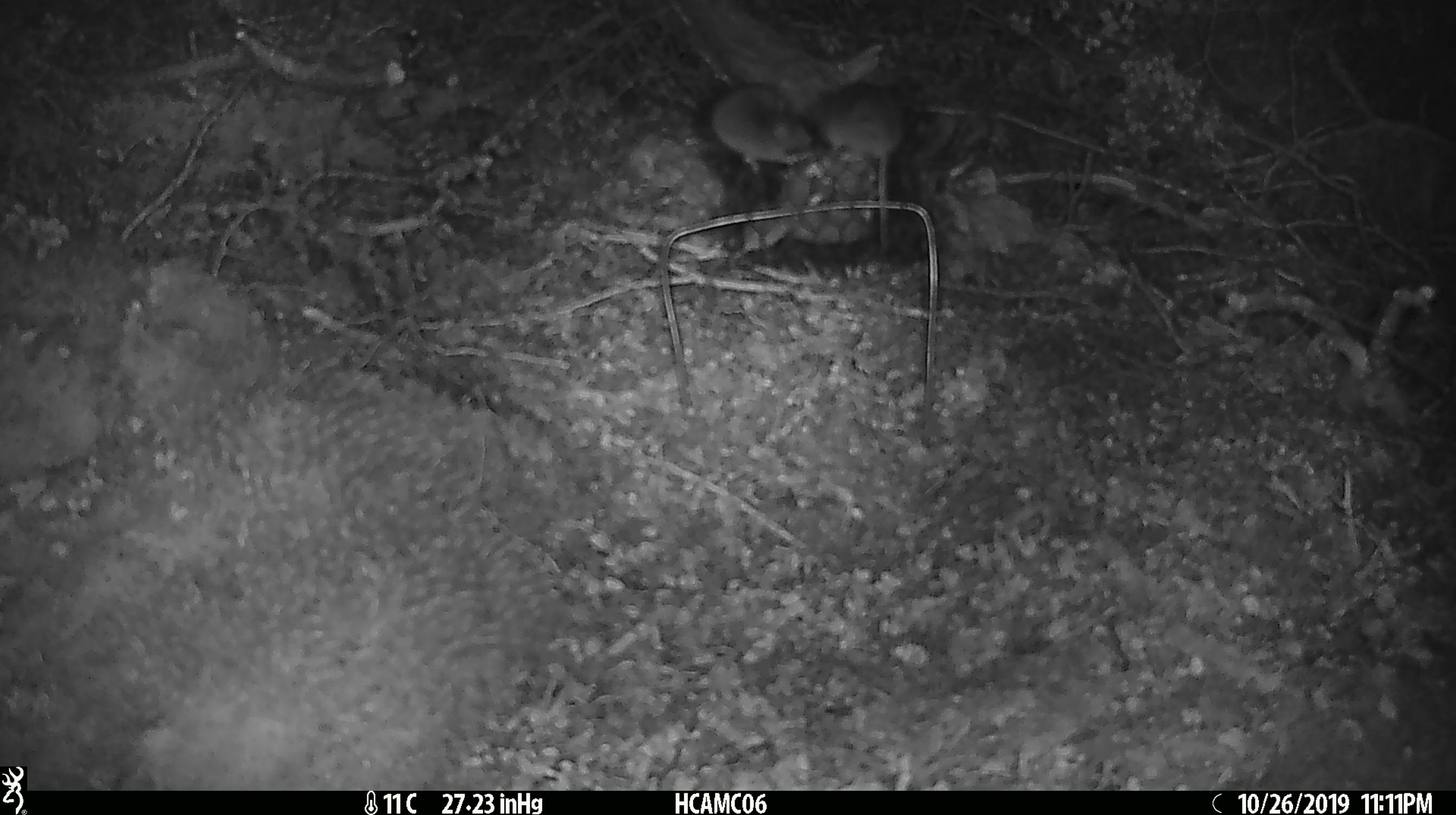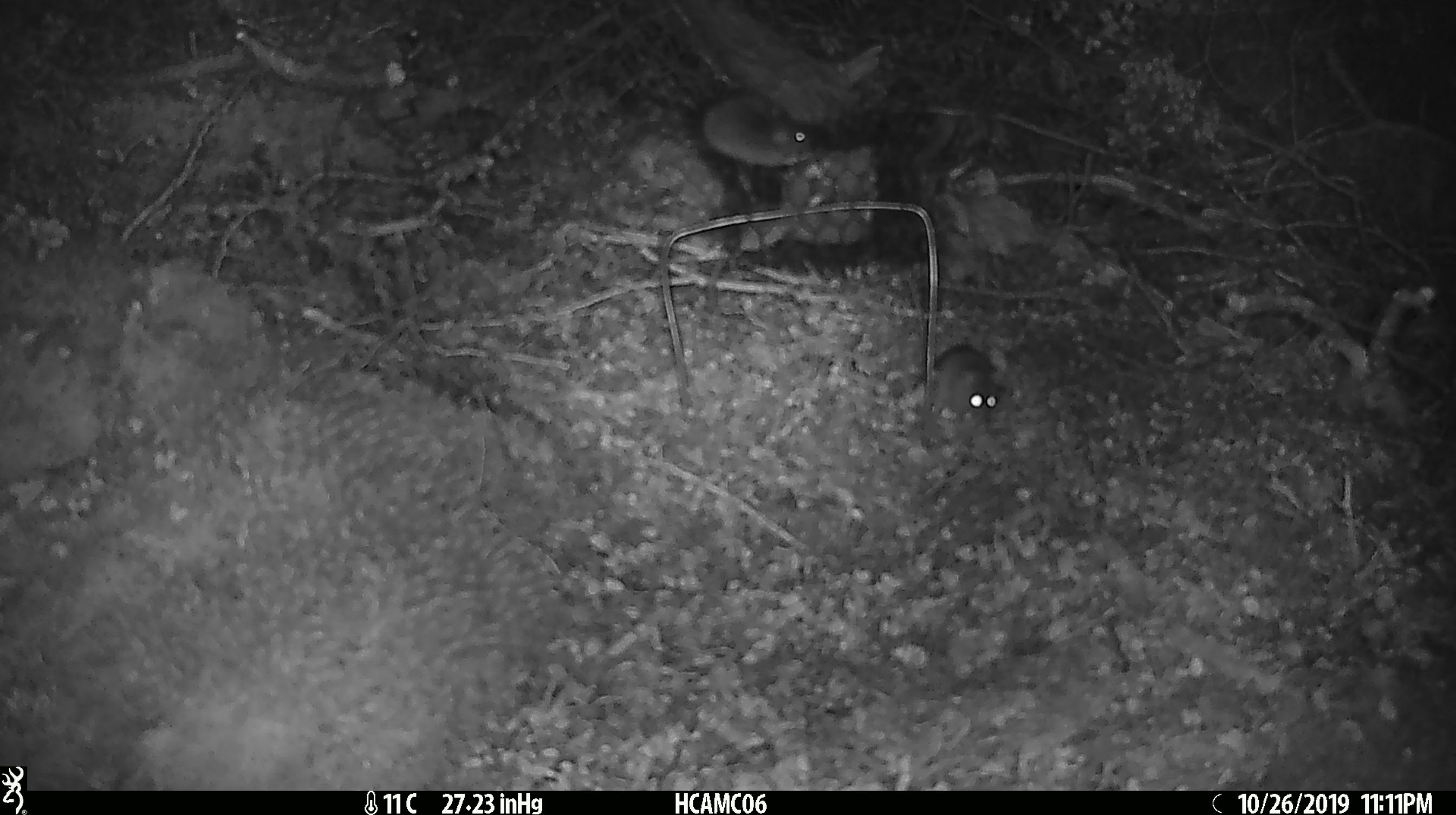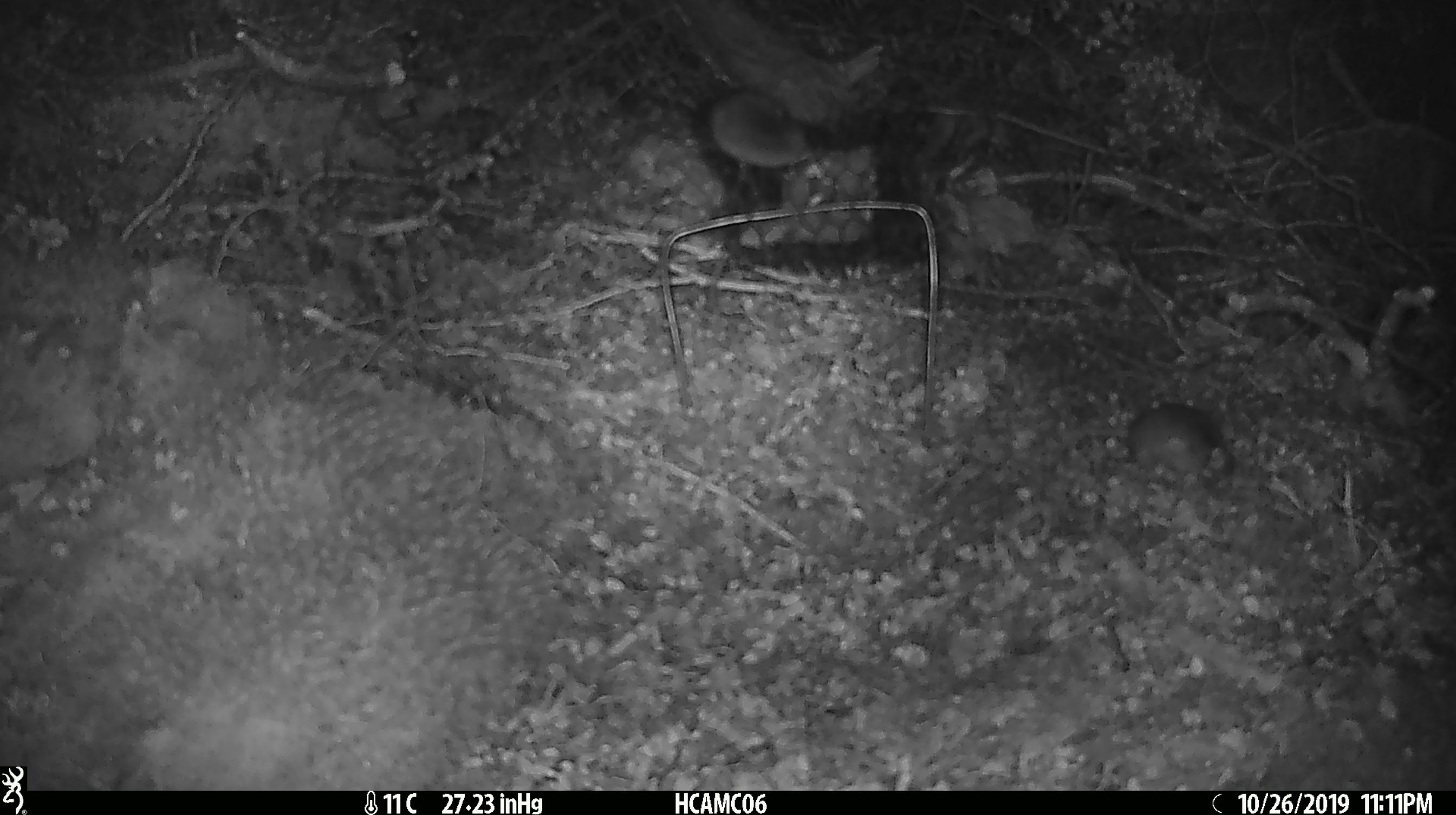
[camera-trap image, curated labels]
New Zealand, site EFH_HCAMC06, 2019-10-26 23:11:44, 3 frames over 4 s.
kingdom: Animalia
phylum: Chordata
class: Mammalia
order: Rodentia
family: Muridae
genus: Mus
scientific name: Mus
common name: mouse